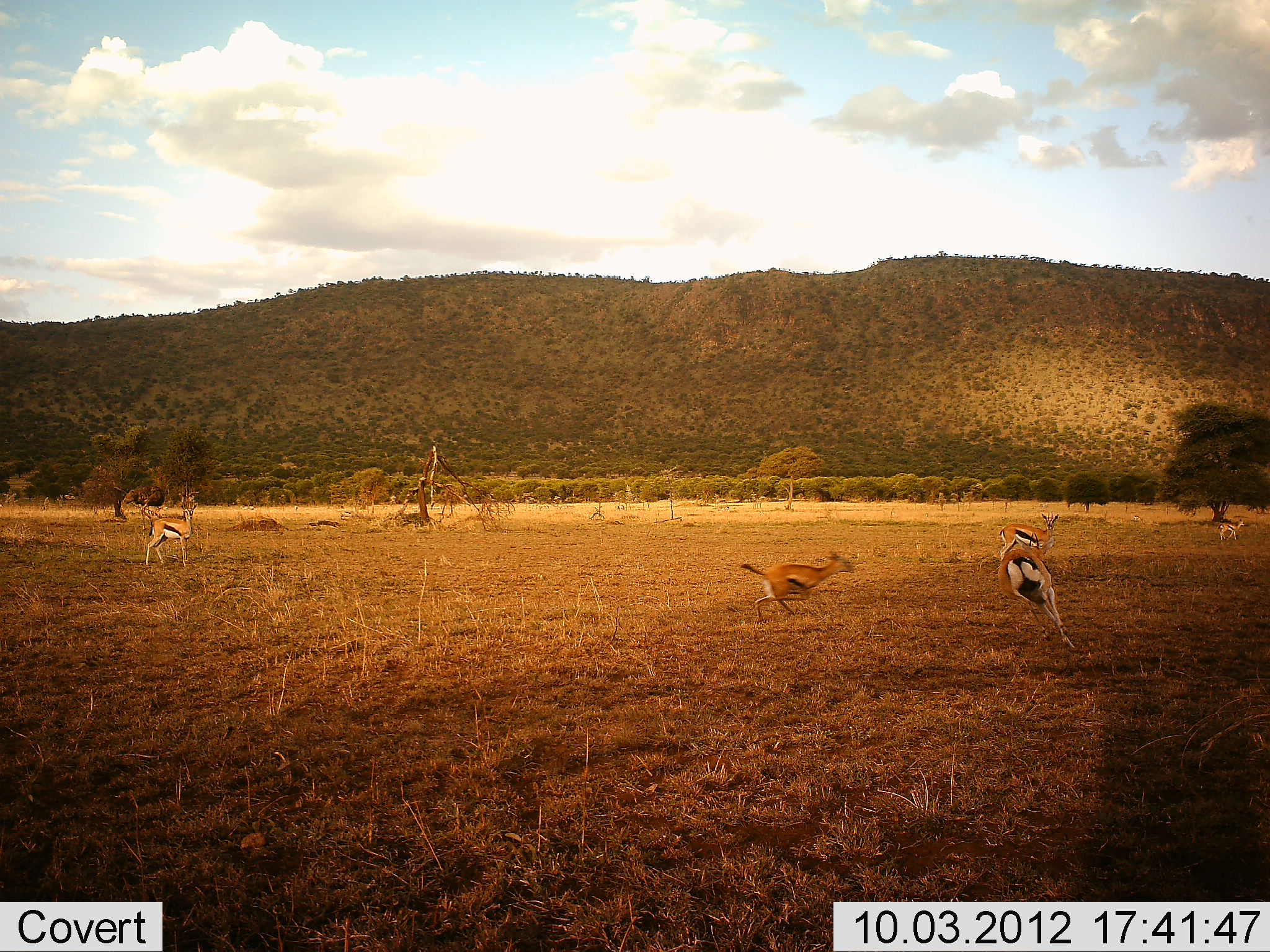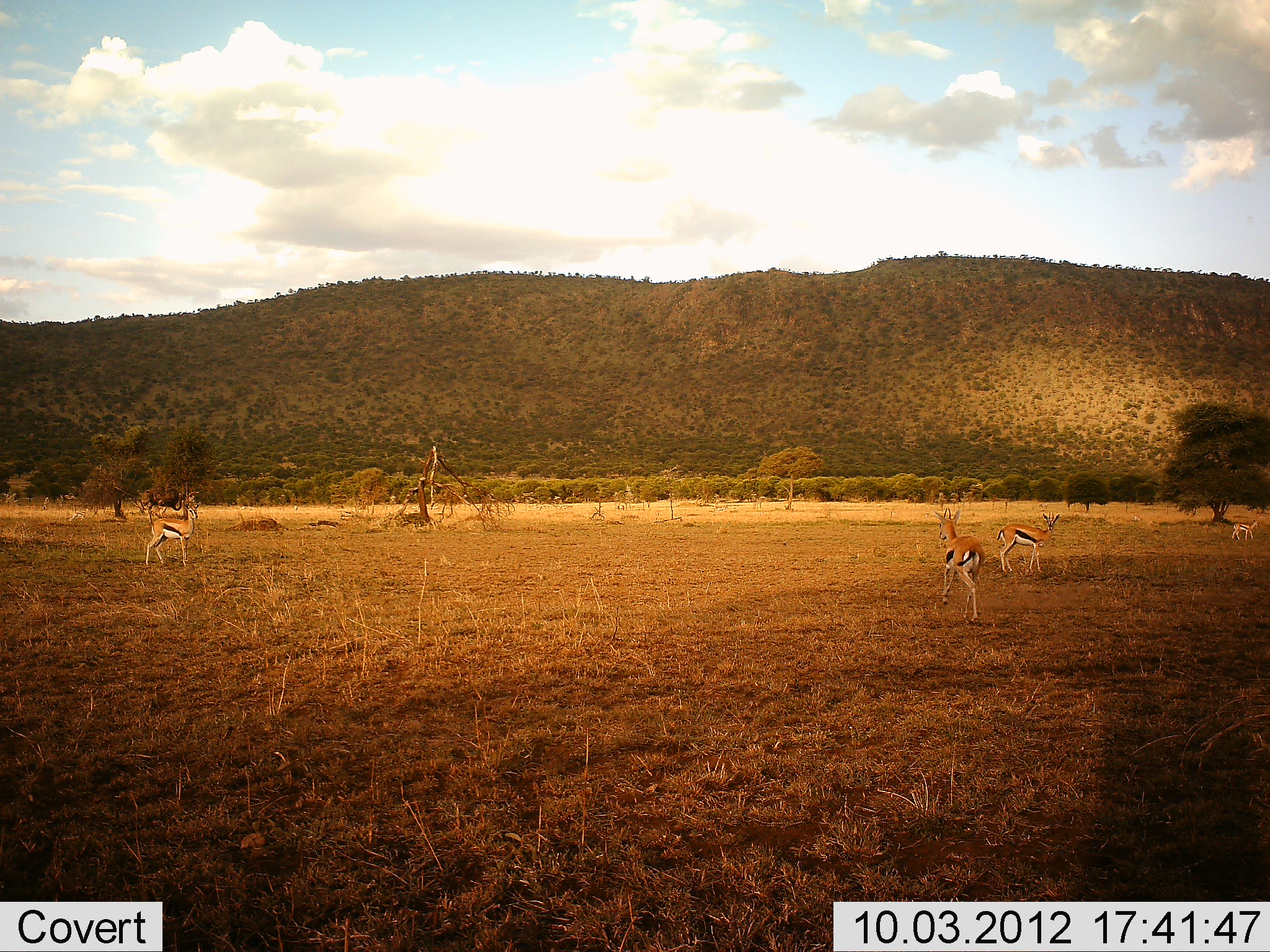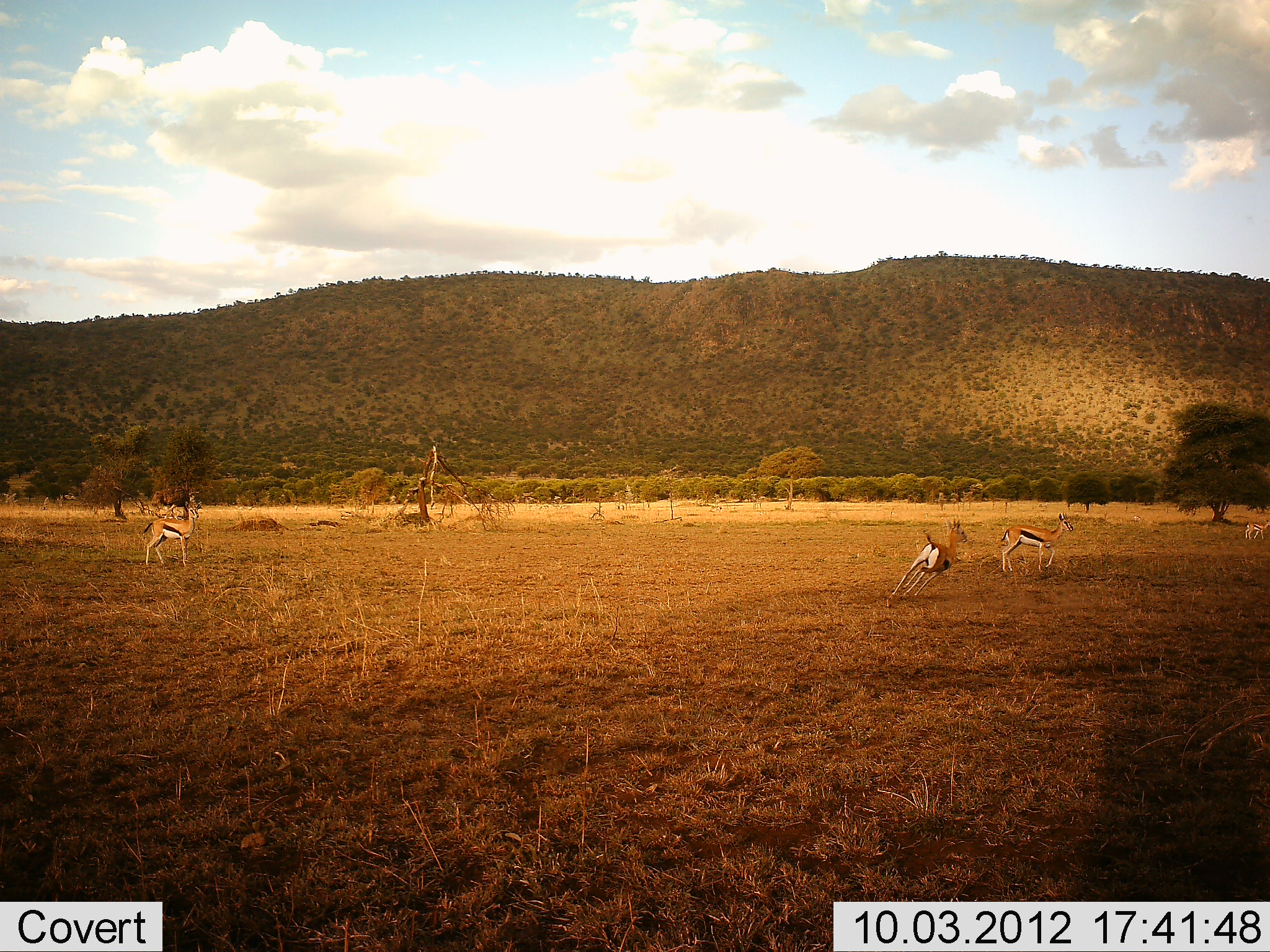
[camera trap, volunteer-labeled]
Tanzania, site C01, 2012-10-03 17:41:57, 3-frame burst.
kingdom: Animalia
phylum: Chordata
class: Mammalia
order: Artiodactyla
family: Bovidae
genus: Eudorcas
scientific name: Eudorcas thomsonii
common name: thomson's gazelle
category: gazellethomsons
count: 4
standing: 60%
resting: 0%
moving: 85%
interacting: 15%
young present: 5%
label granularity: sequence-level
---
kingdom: Animalia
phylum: Chordata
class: Mammalia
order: Artiodactyla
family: Bovidae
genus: Connochaetes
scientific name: Connochaetes taurinus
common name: blue wildebeest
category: wildebeest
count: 1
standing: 25%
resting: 0%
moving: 75%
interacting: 0%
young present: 0%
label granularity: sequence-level